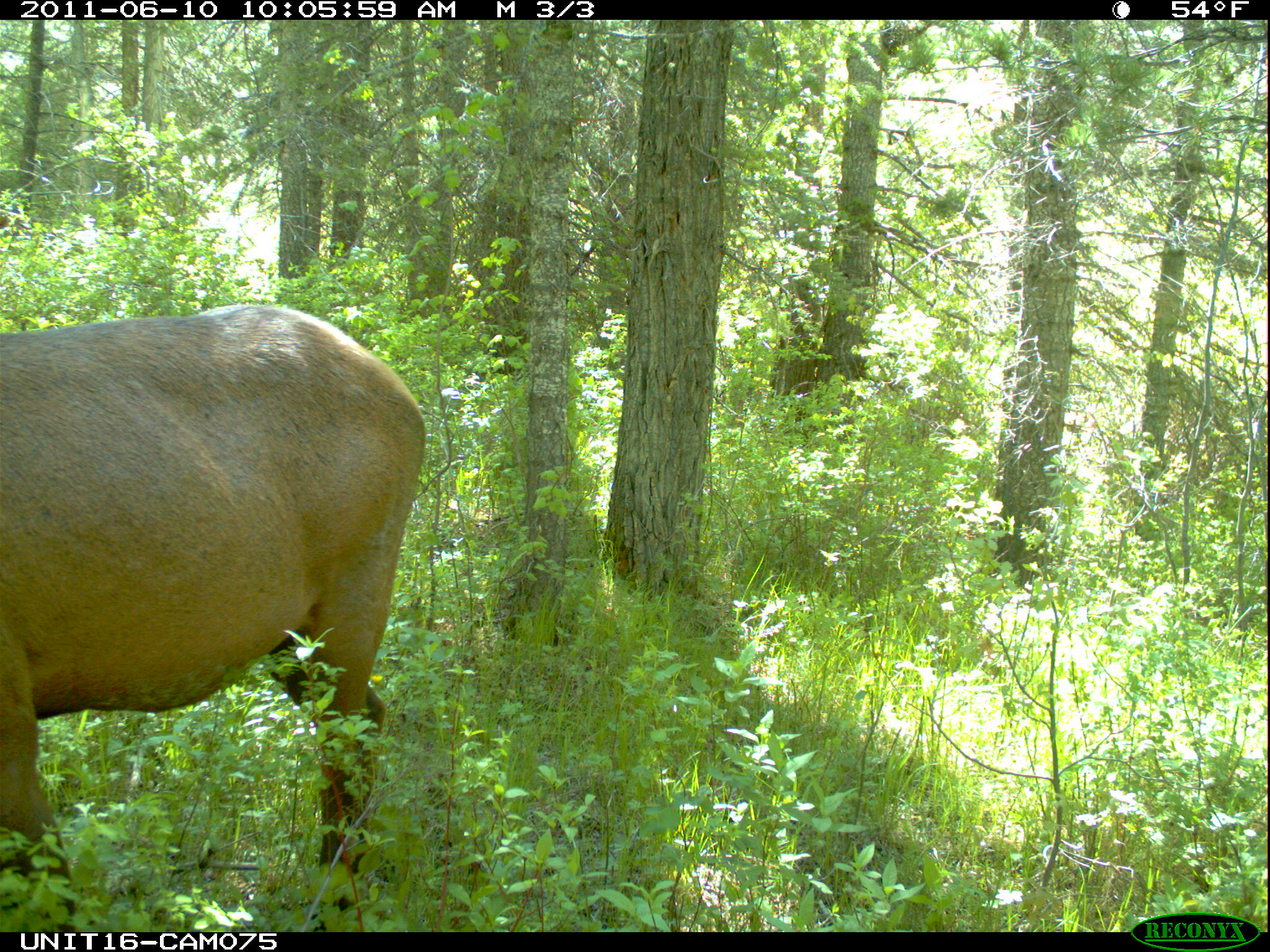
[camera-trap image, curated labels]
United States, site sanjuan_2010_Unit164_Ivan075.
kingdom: Animalia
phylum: Chordata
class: Mammalia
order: Artiodactyla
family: Cervidae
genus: Cervus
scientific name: Cervus elaphus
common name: red deer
Cervus elaphus (red deer).